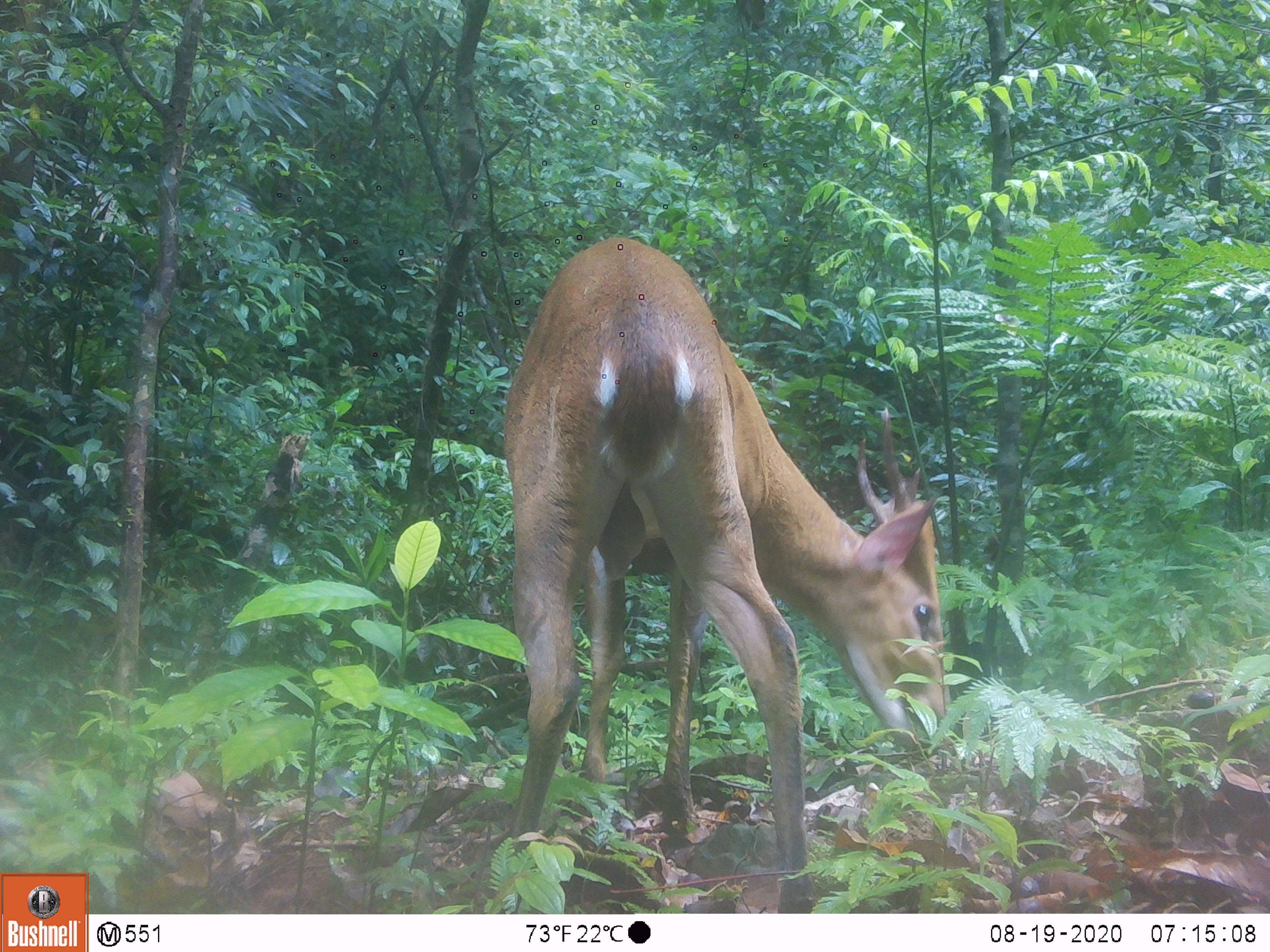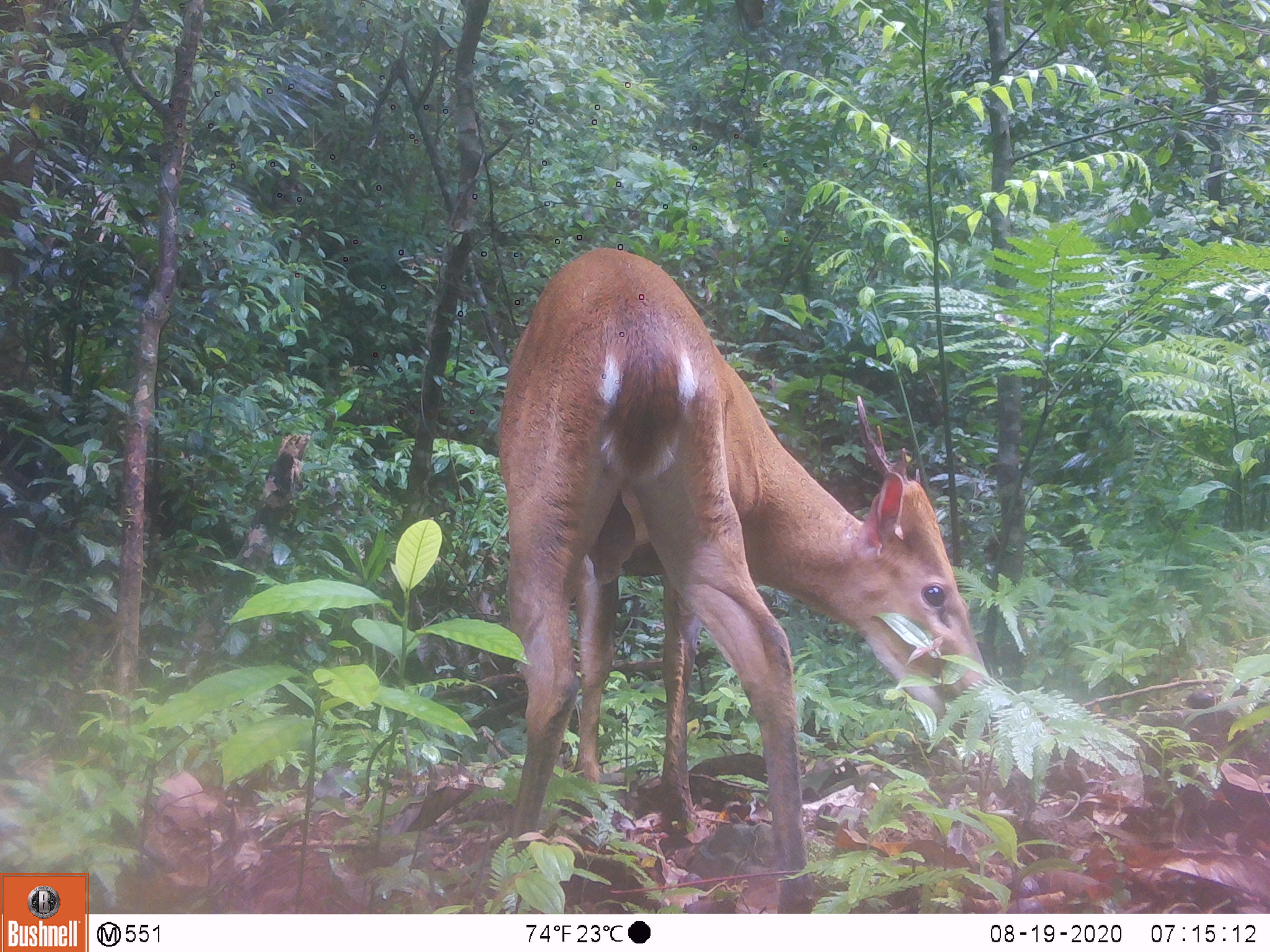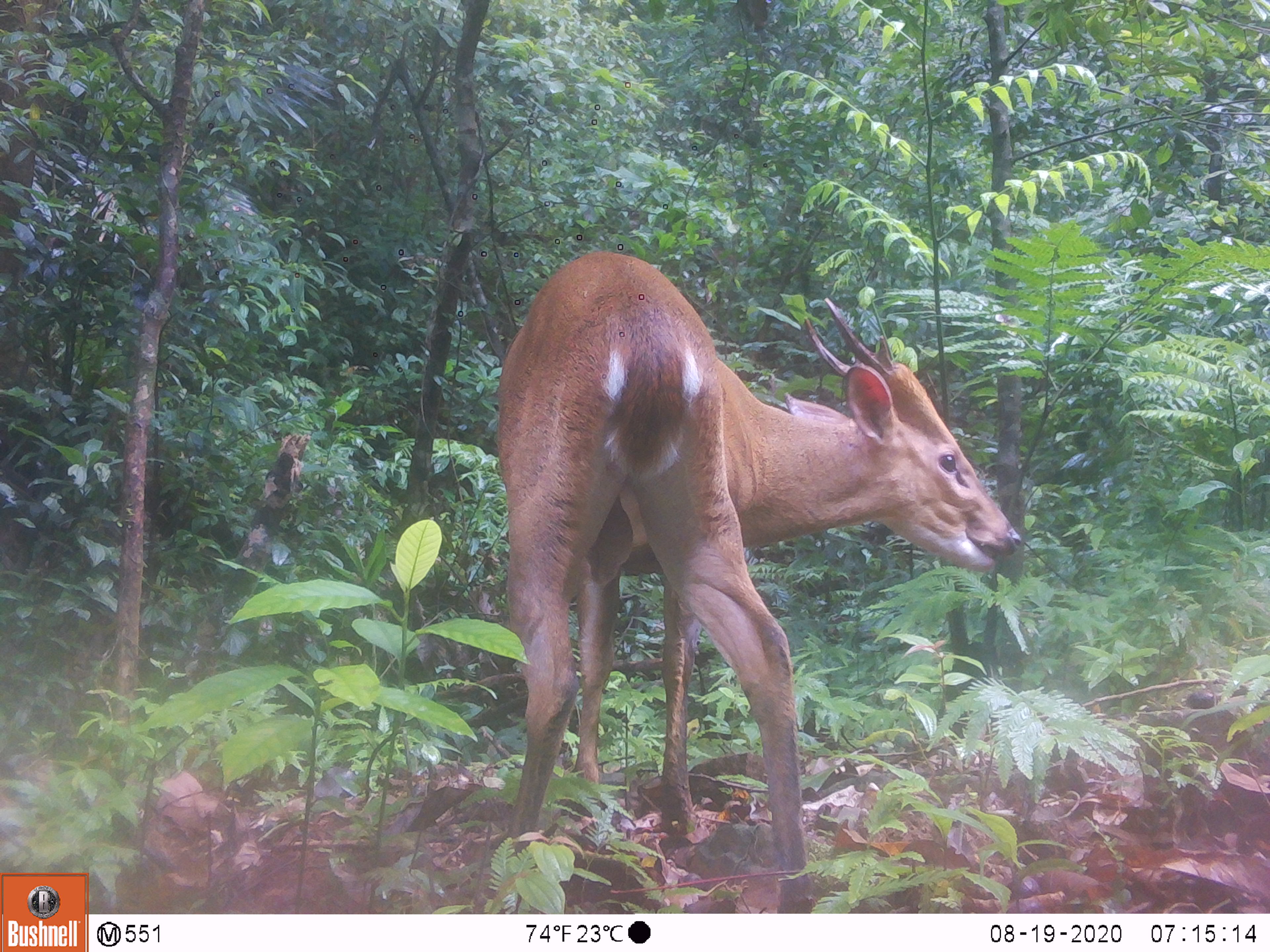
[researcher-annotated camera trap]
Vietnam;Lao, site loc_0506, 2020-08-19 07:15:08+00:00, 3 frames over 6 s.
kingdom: Animalia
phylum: Chordata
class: Mammalia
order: Artiodactyla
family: Cervidae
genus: Muntiacus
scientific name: Muntiacus vuquangensis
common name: large-antlered muntjac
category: large antlered muntjac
Large antlered muntjac (large-antlered muntjac) (Muntiacus vuquangensis). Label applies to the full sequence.